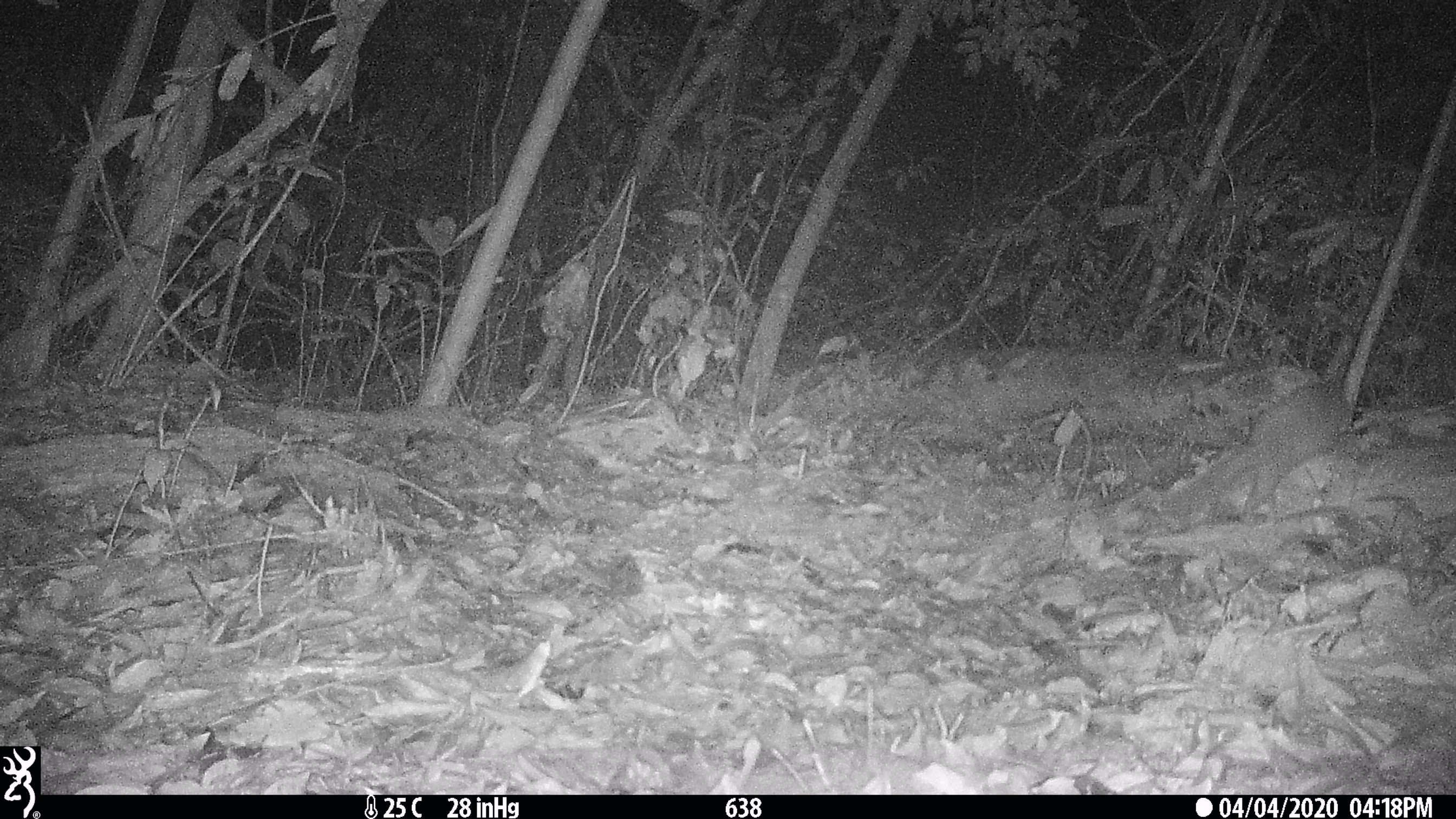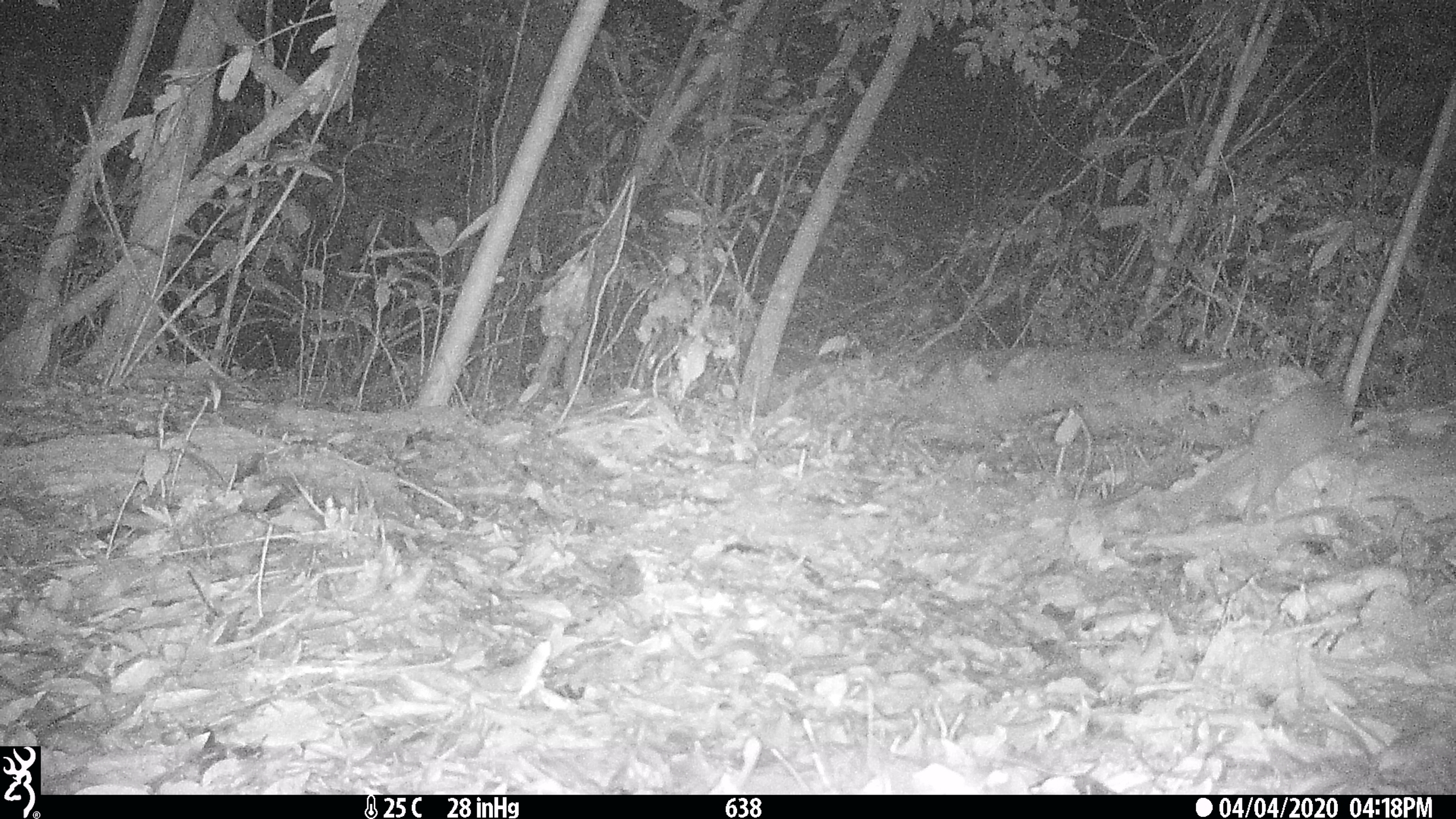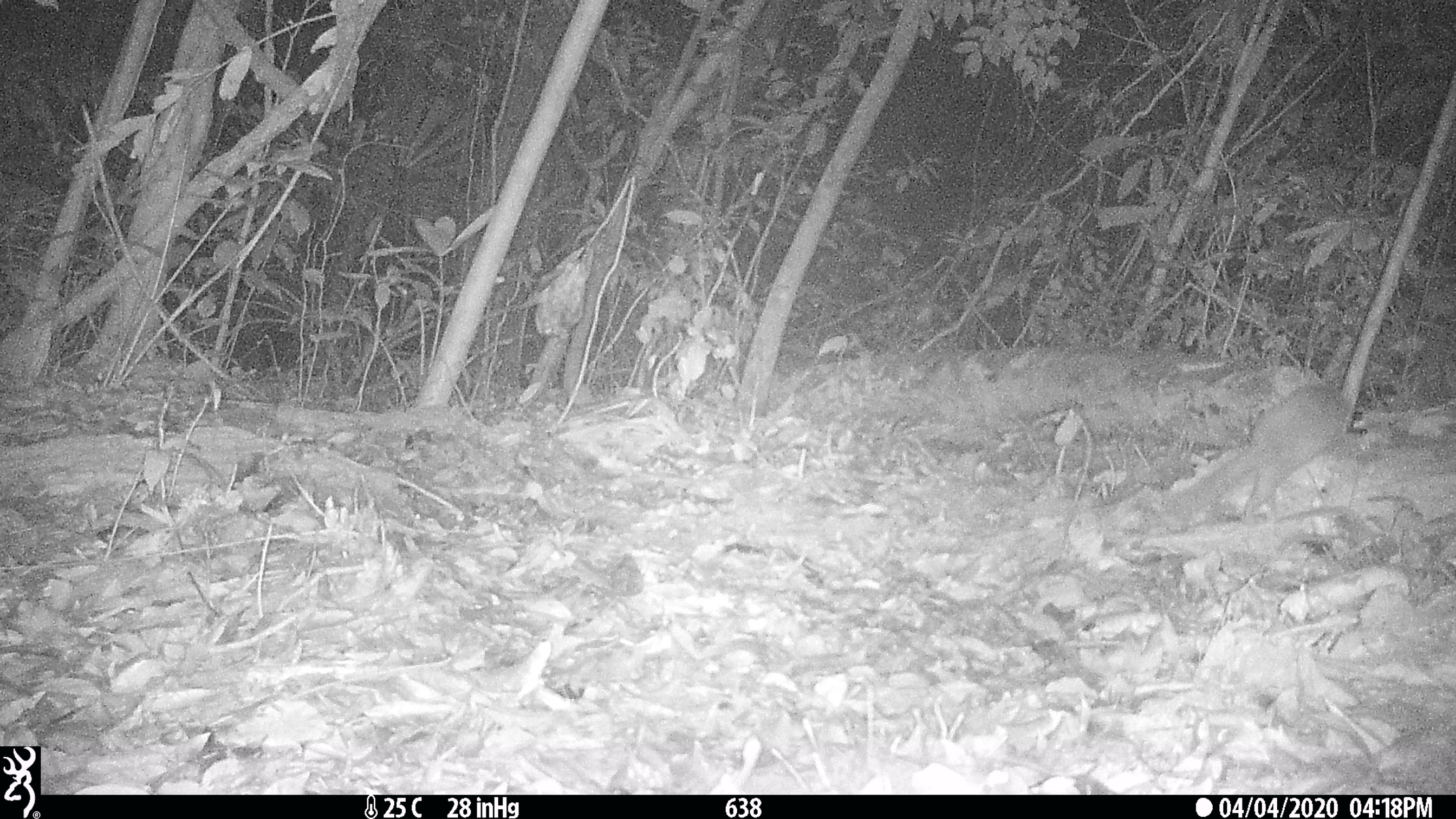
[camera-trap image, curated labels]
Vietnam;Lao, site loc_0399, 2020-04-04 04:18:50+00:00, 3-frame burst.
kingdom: Animalia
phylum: Chordata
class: Mammalia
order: Carnivora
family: Mustelidae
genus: Melogale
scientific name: Melogale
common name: ferret badger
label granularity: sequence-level